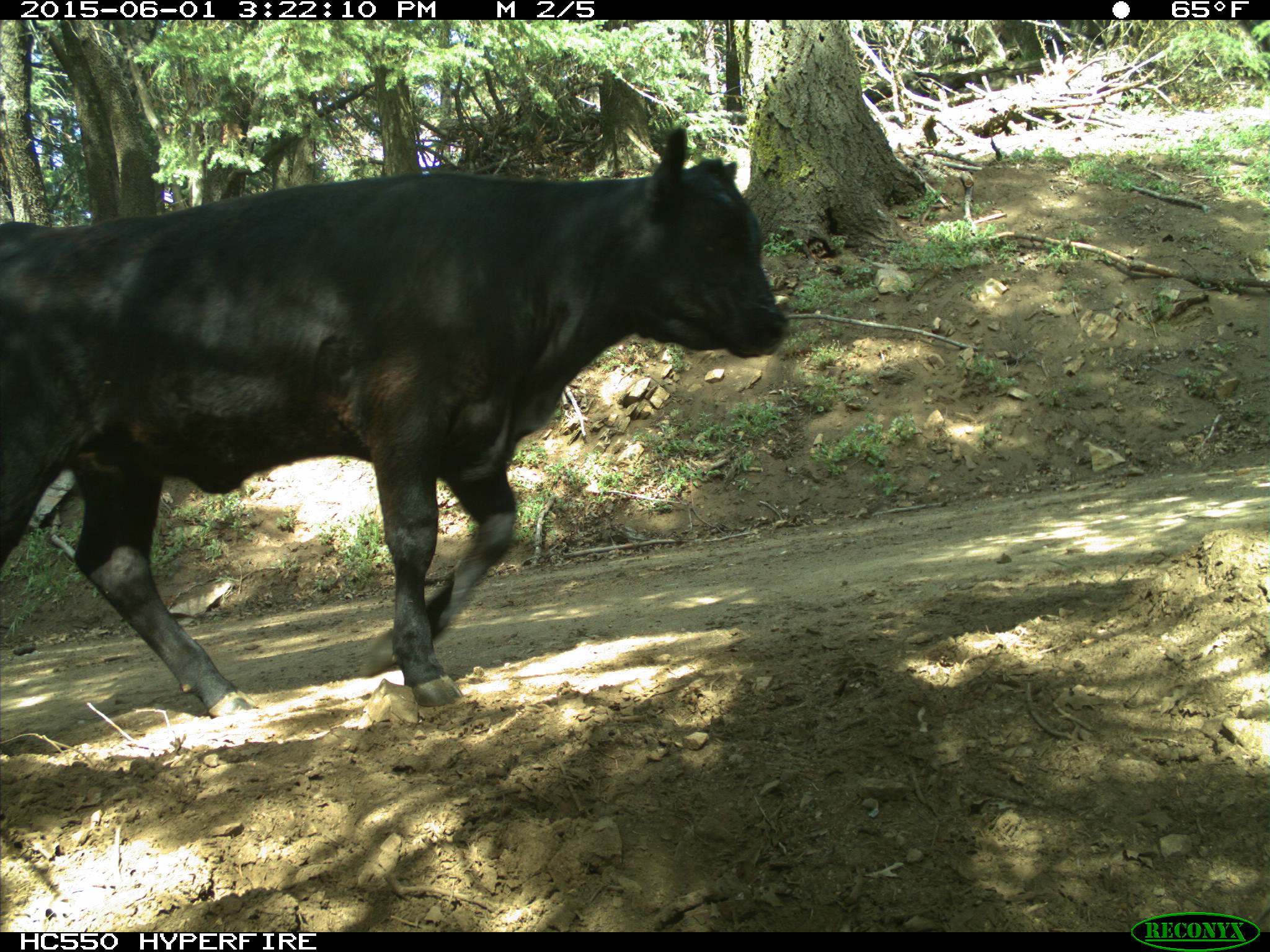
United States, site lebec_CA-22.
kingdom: Animalia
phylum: Chordata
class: Mammalia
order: Artiodactyla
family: Bovidae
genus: Bos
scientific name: Bos taurus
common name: domestic cow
Bos taurus (domestic cow).